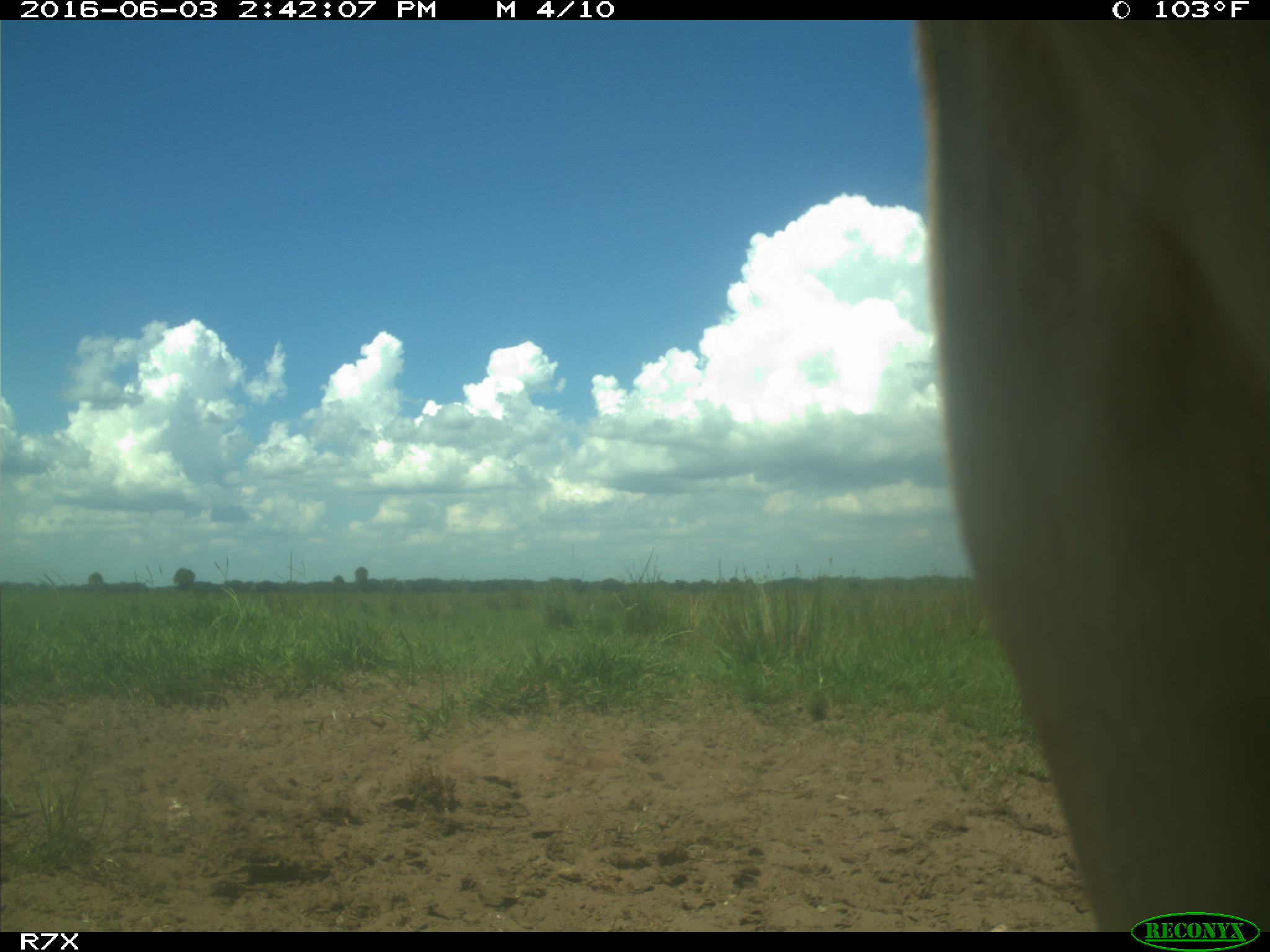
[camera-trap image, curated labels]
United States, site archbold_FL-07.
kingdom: Animalia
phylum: Chordata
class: Mammalia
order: Artiodactyla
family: Bovidae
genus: Bos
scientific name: Bos taurus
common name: domestic cow